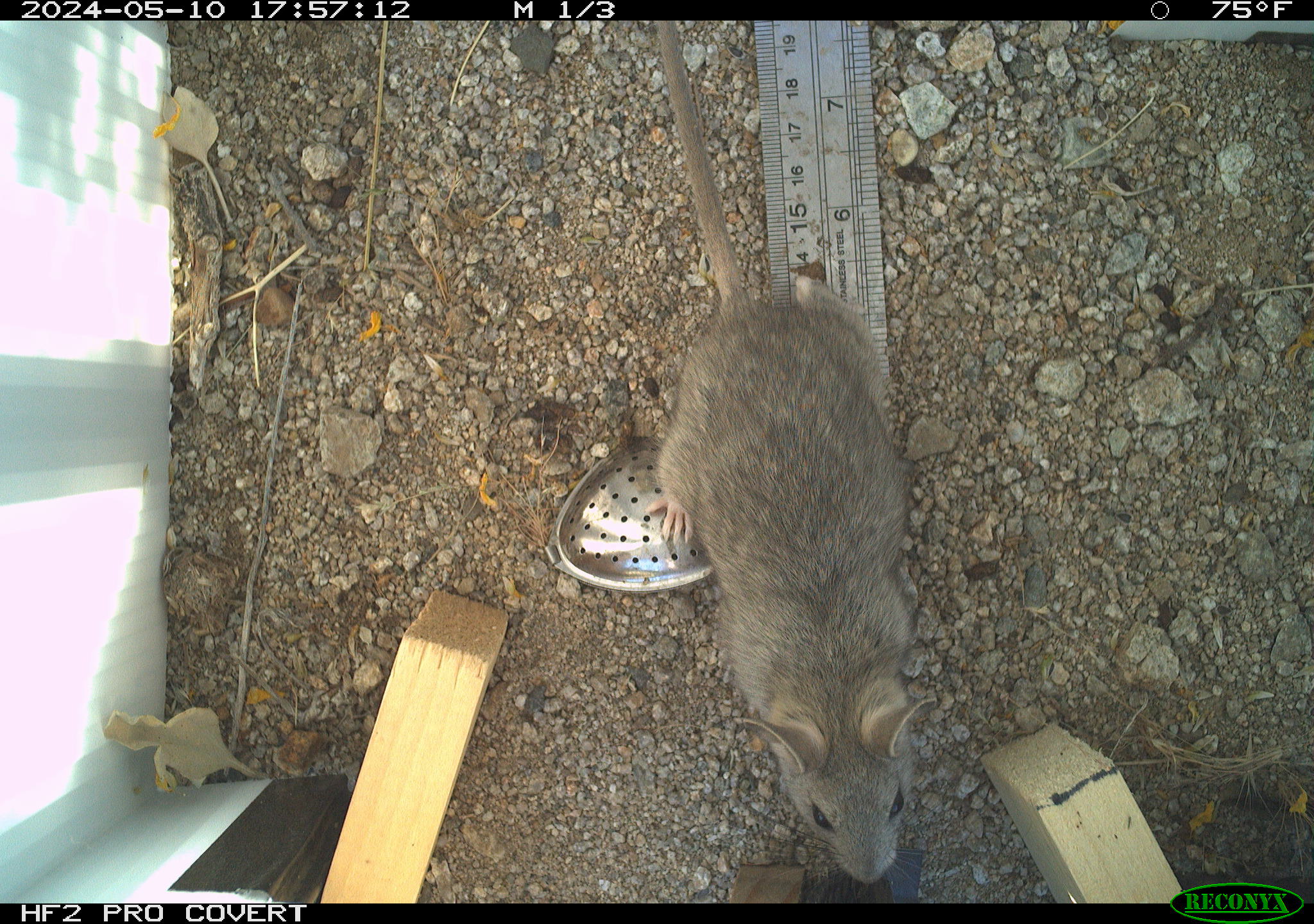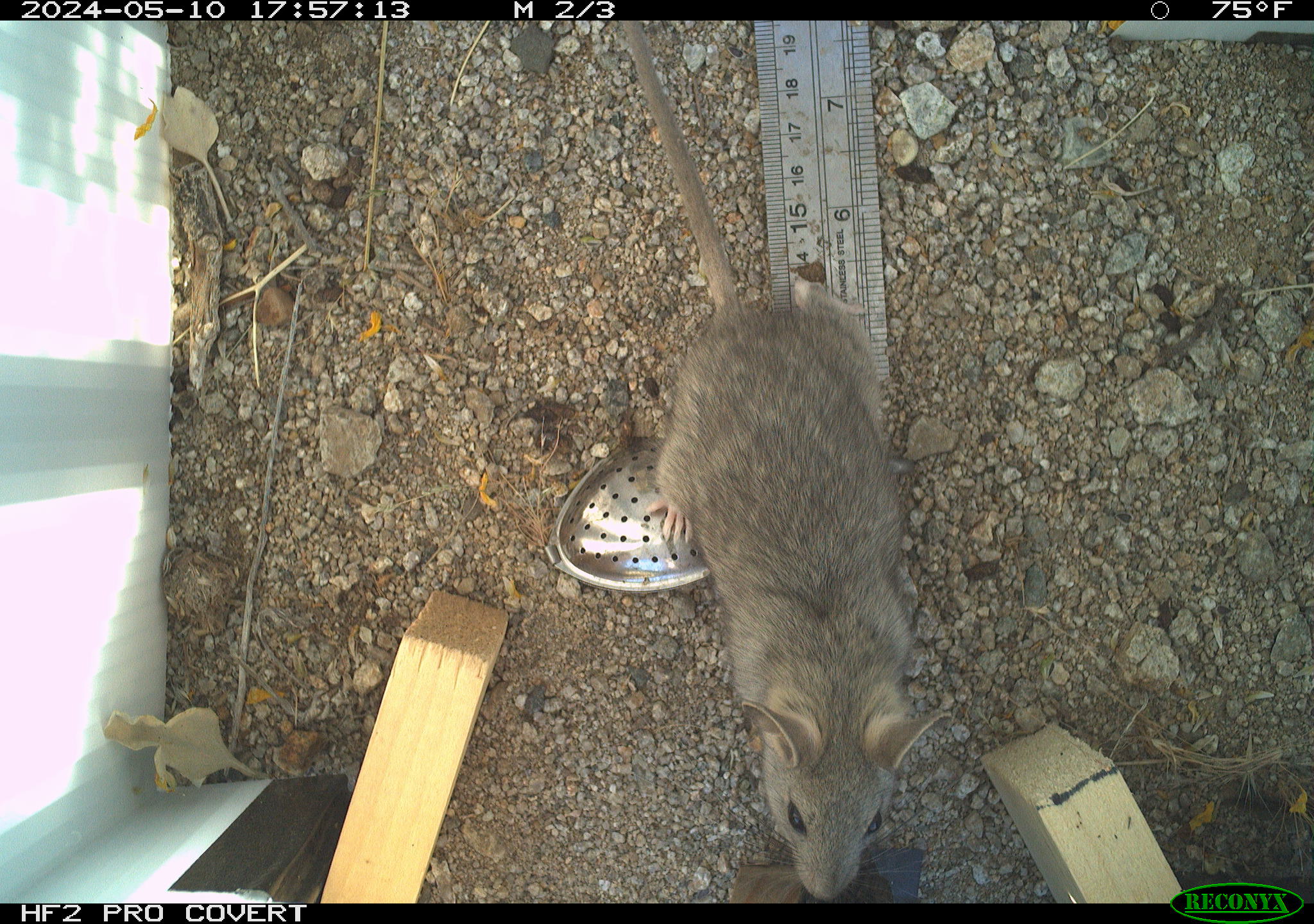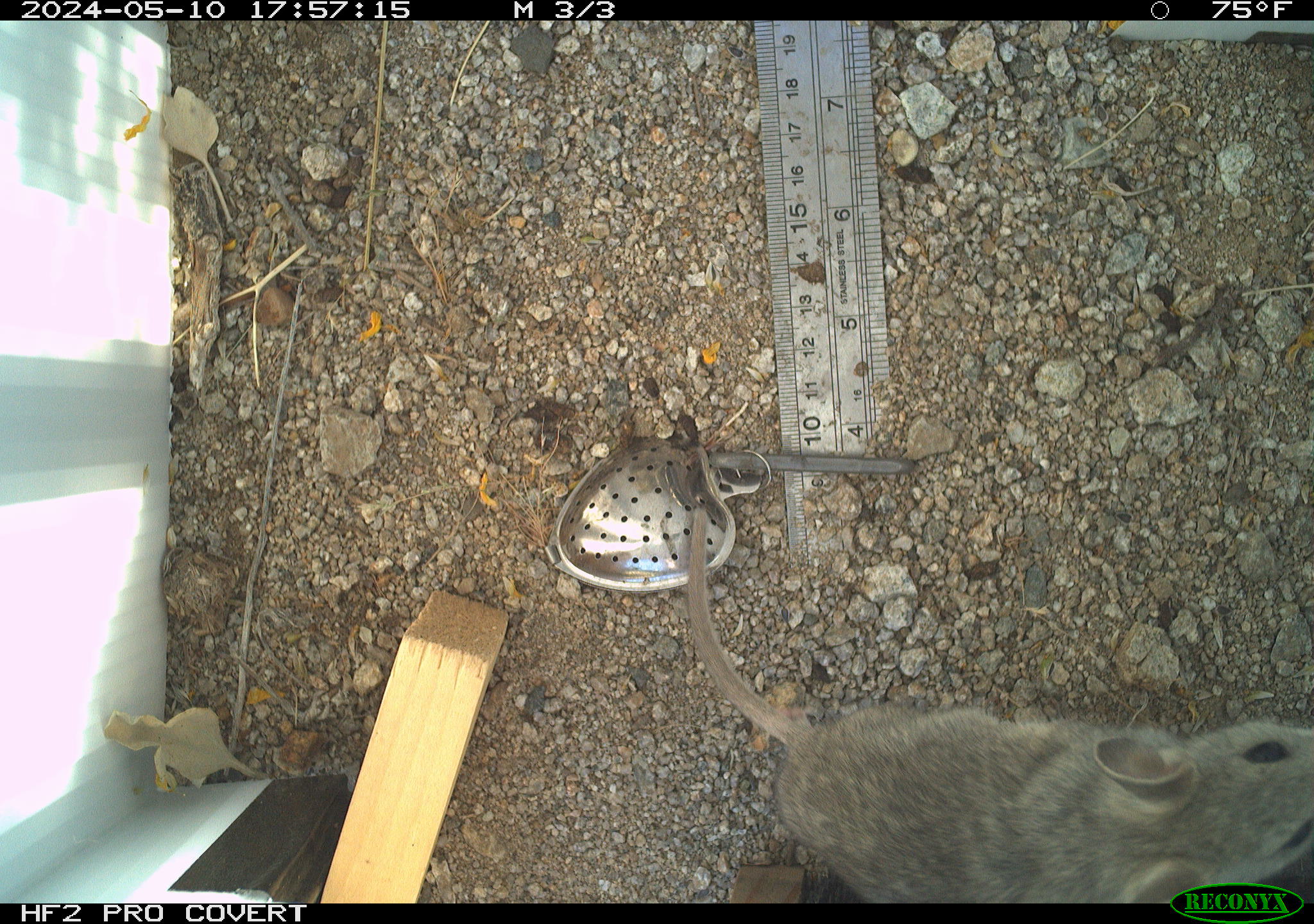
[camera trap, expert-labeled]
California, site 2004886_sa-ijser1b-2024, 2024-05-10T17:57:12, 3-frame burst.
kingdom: Animalia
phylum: Chordata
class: Mammalia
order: Rodentia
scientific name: Rodentia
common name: woodrat or rat or mouse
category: woodrat or rat or mouse species